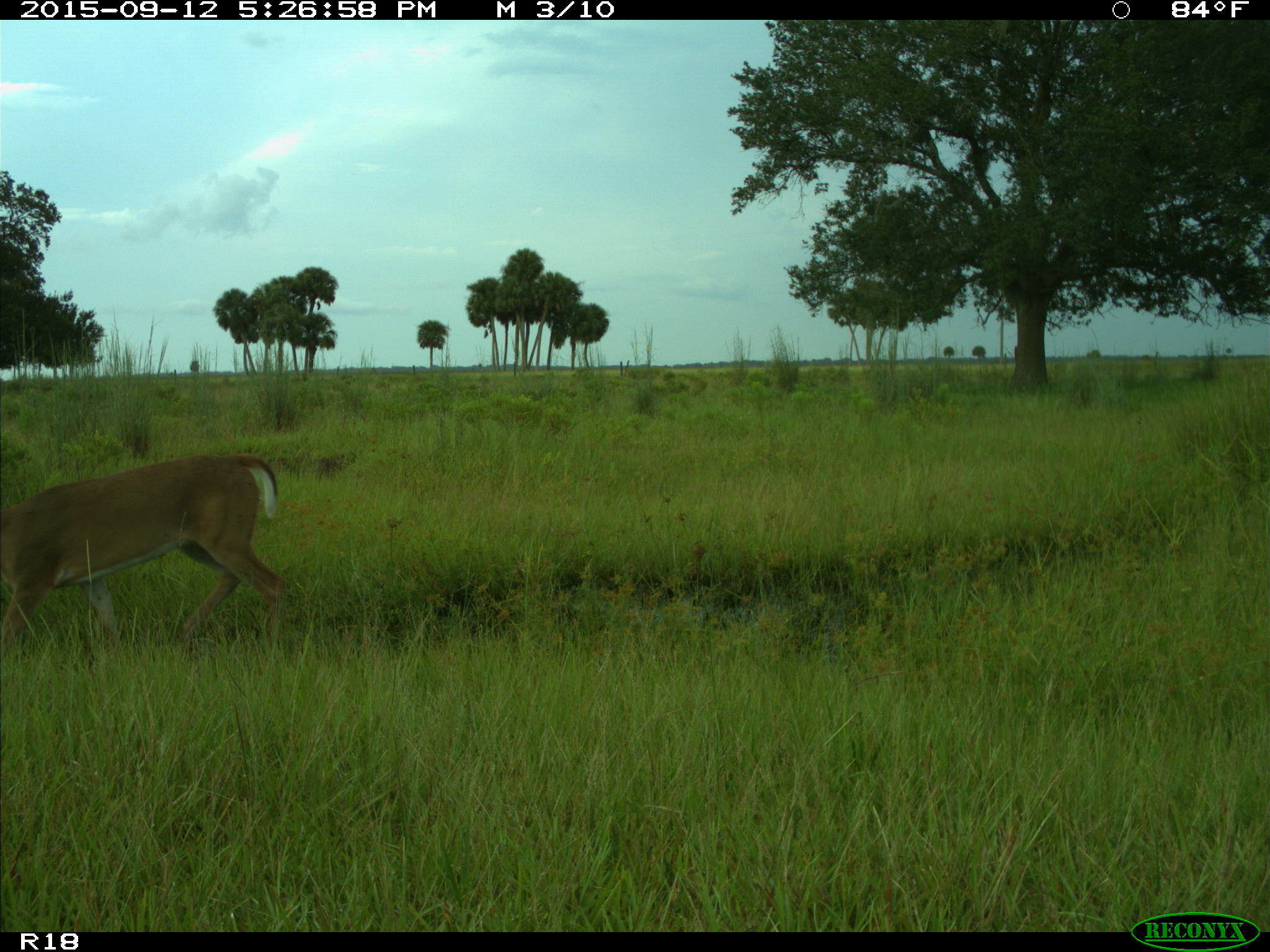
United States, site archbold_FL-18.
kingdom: Animalia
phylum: Chordata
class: Mammalia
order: Artiodactyla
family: Cervidae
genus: Odocoileus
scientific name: Odocoileus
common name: deer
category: unidentified deer